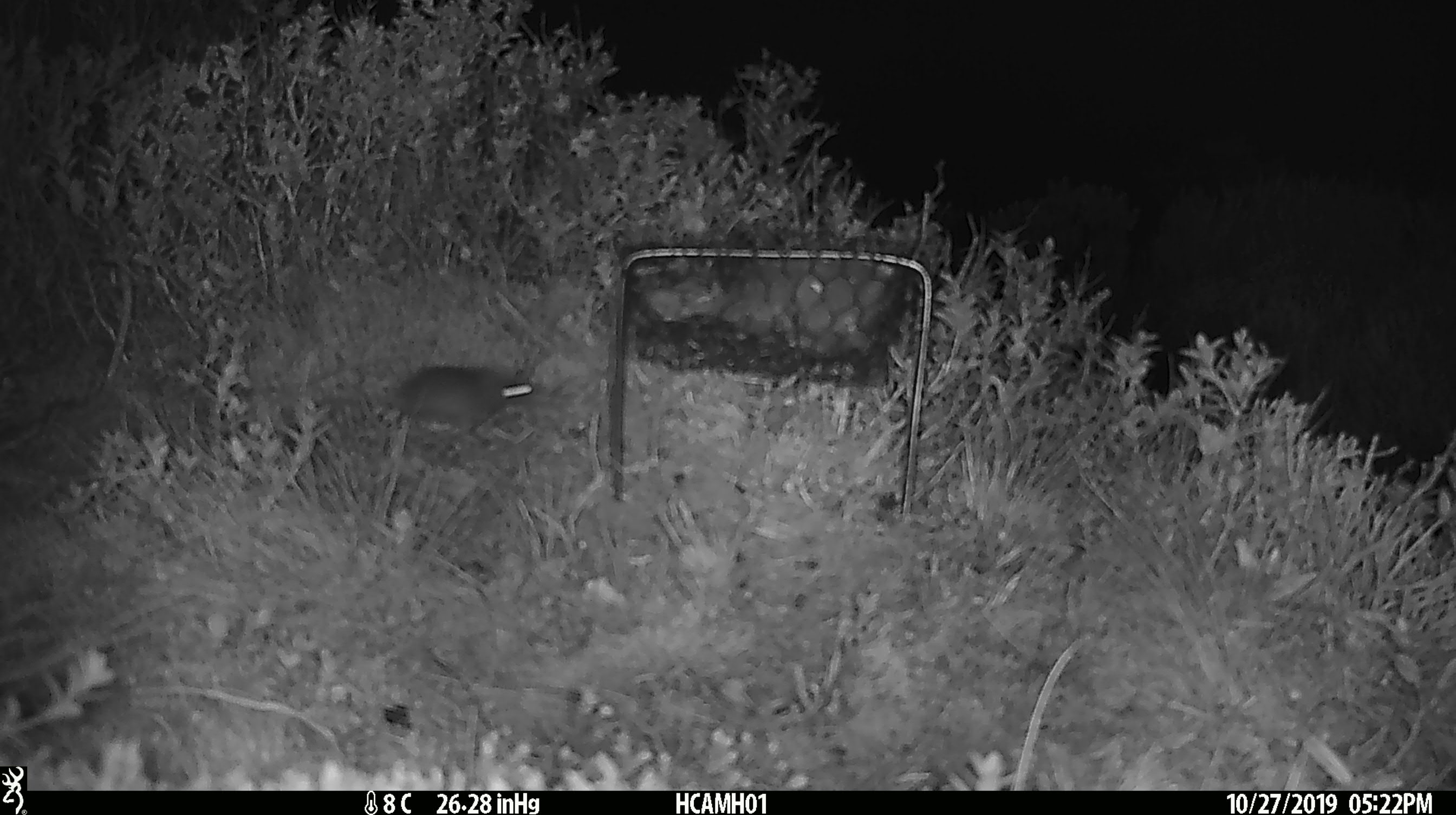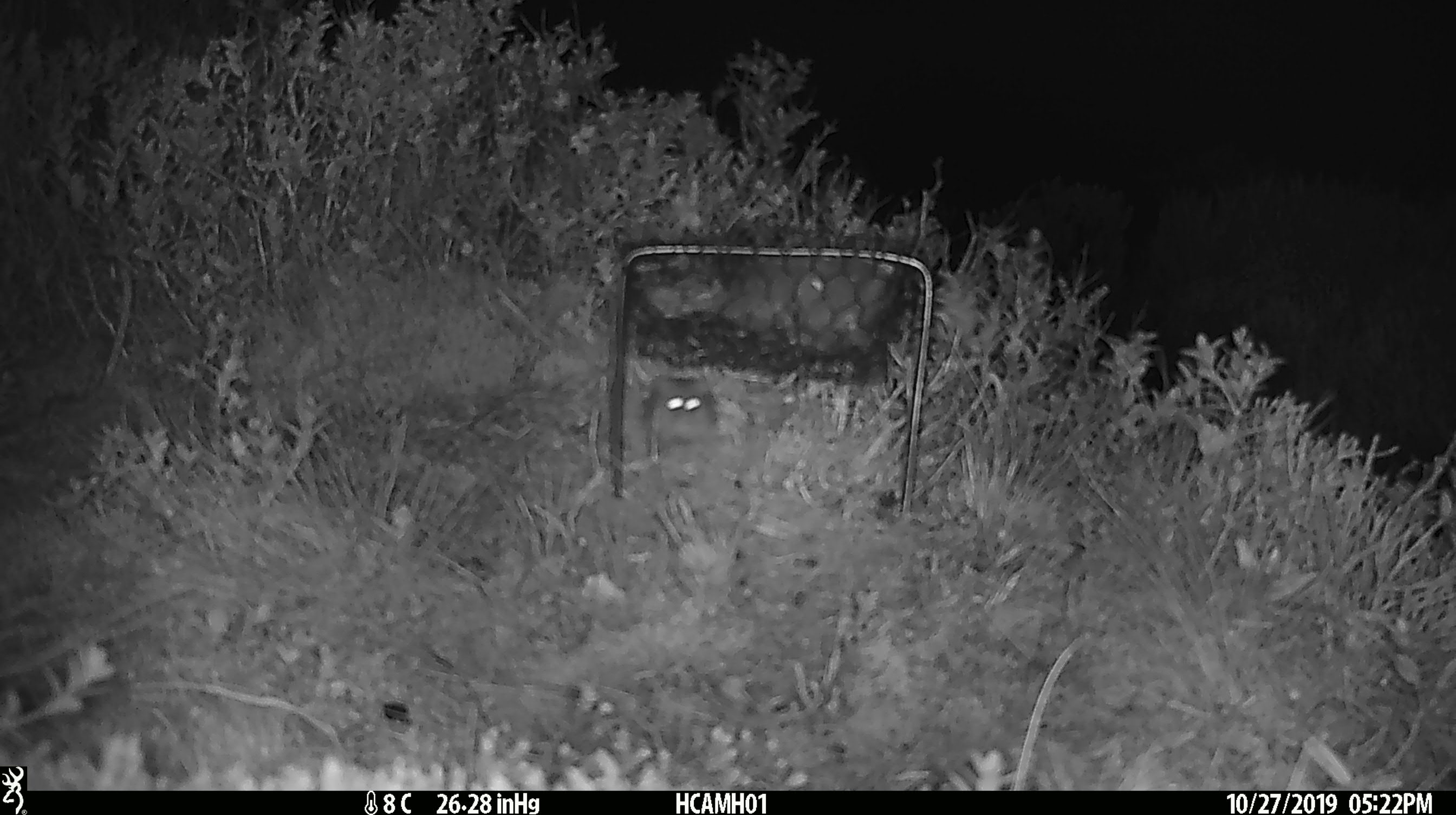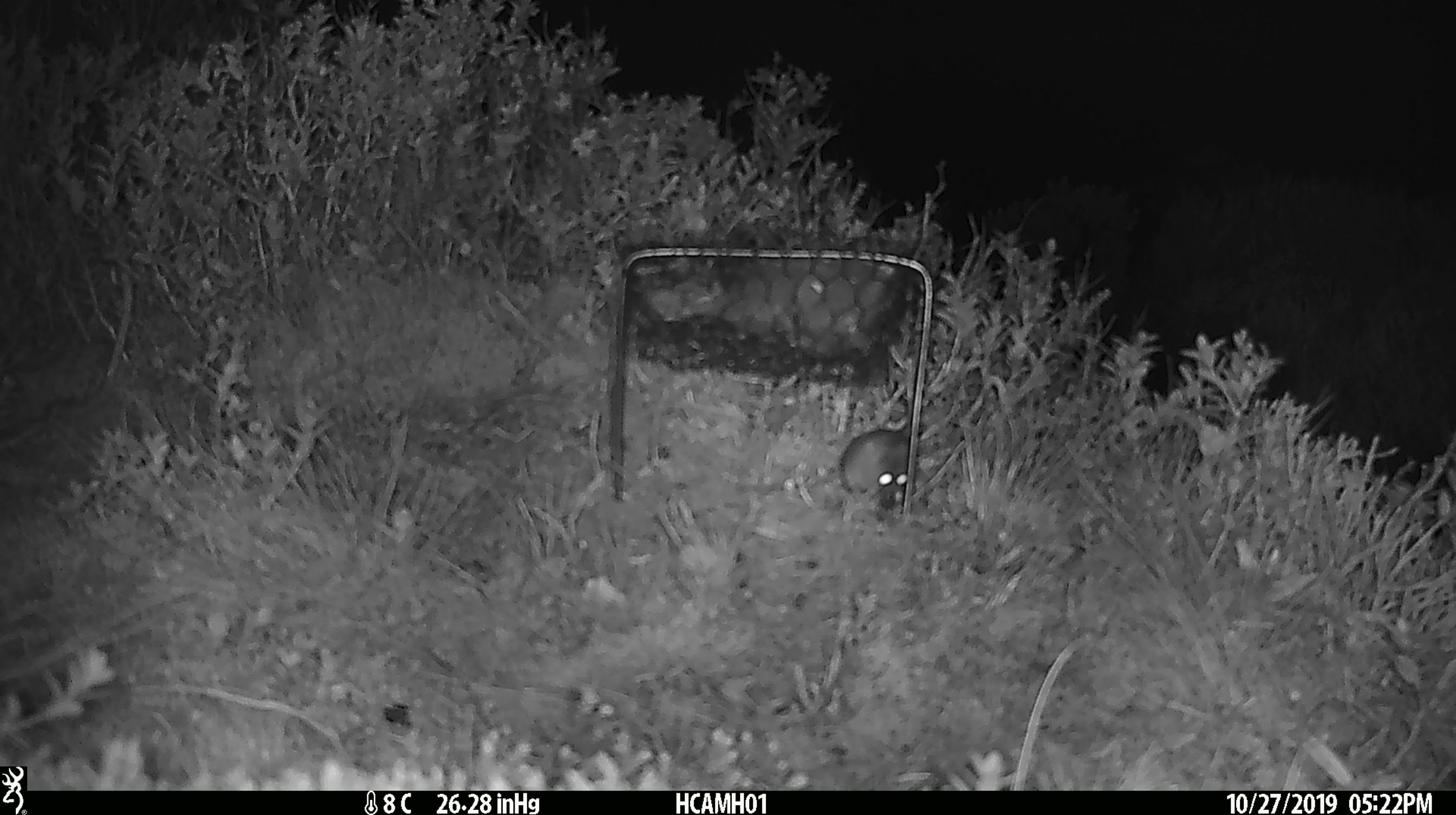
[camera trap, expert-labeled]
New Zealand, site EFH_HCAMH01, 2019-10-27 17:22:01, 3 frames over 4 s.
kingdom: Animalia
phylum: Chordata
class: Mammalia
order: Rodentia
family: Muridae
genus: Mus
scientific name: Mus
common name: mouse